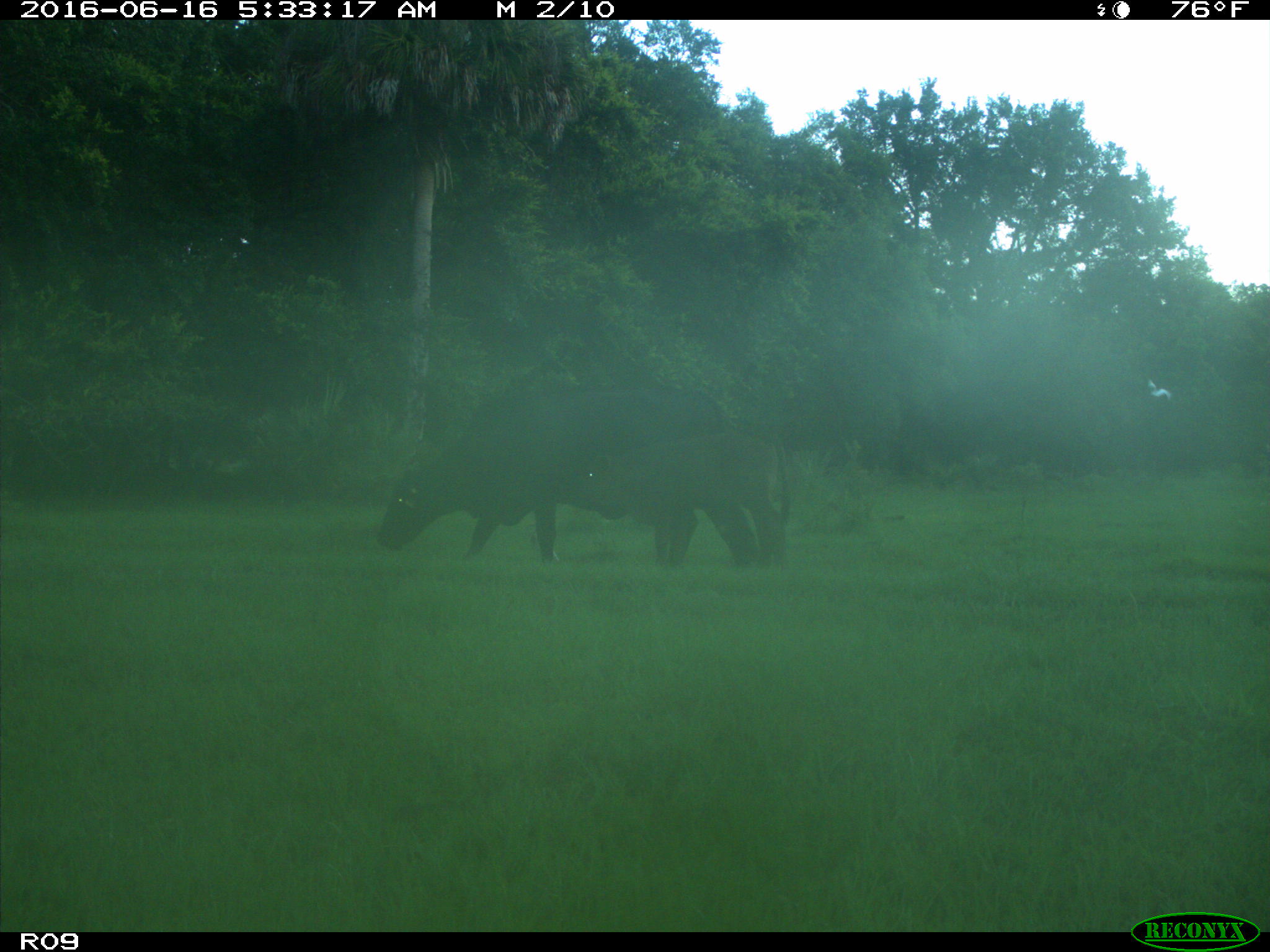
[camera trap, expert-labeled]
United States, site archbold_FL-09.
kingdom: Animalia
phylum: Chordata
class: Mammalia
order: Artiodactyla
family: Bovidae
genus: Bos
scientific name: Bos taurus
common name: domestic cow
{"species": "Bos taurus (domestic cow)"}